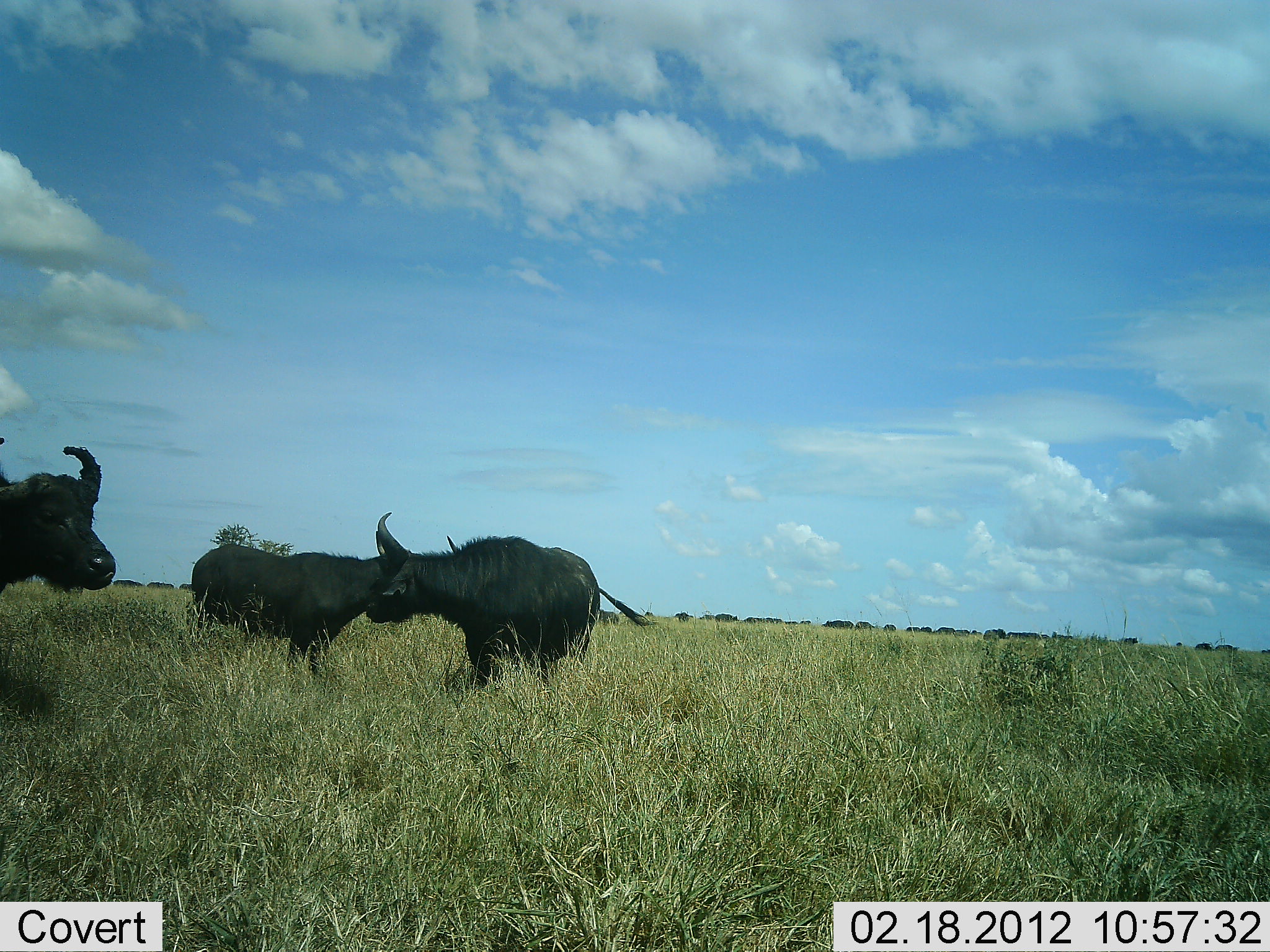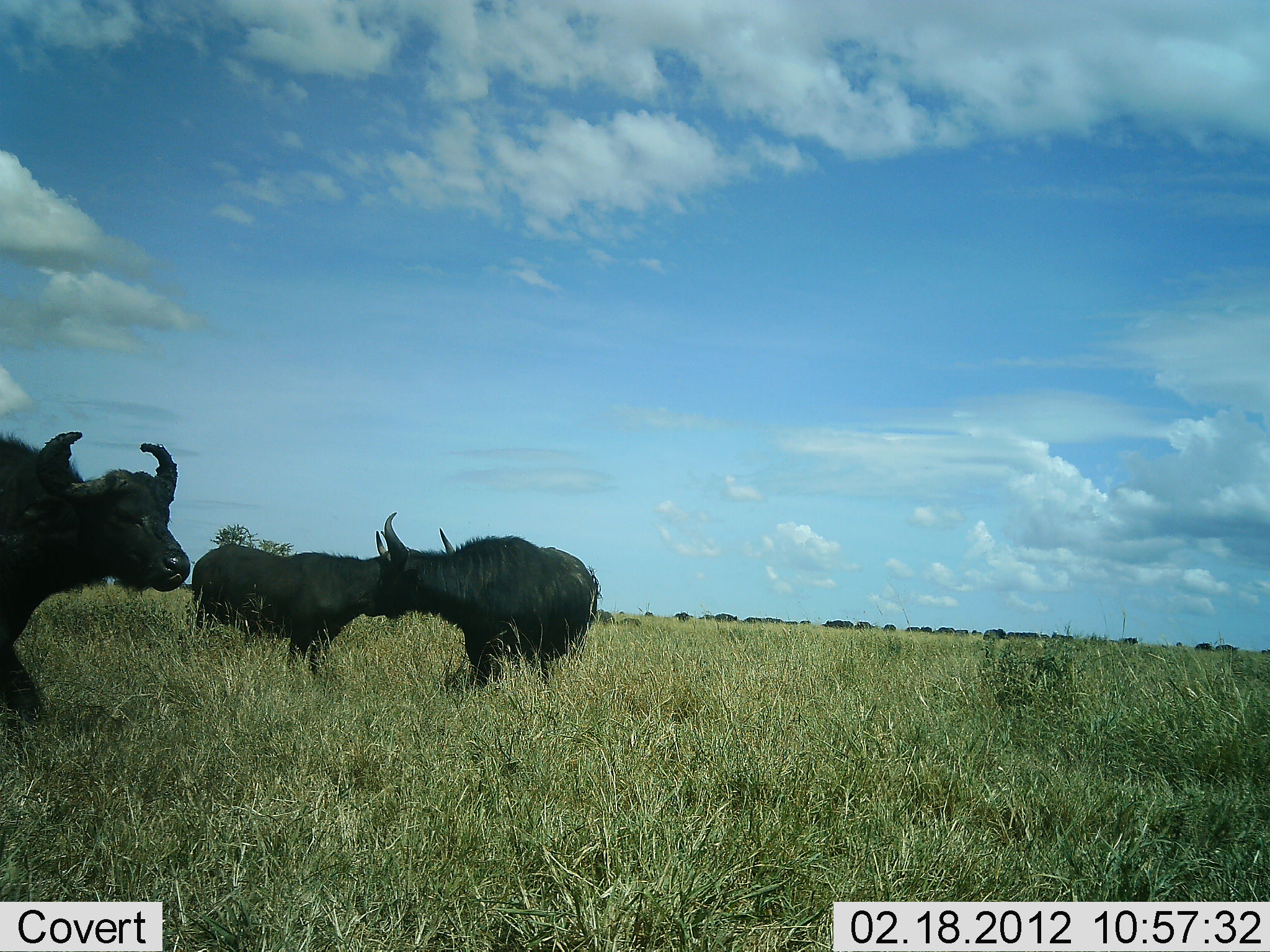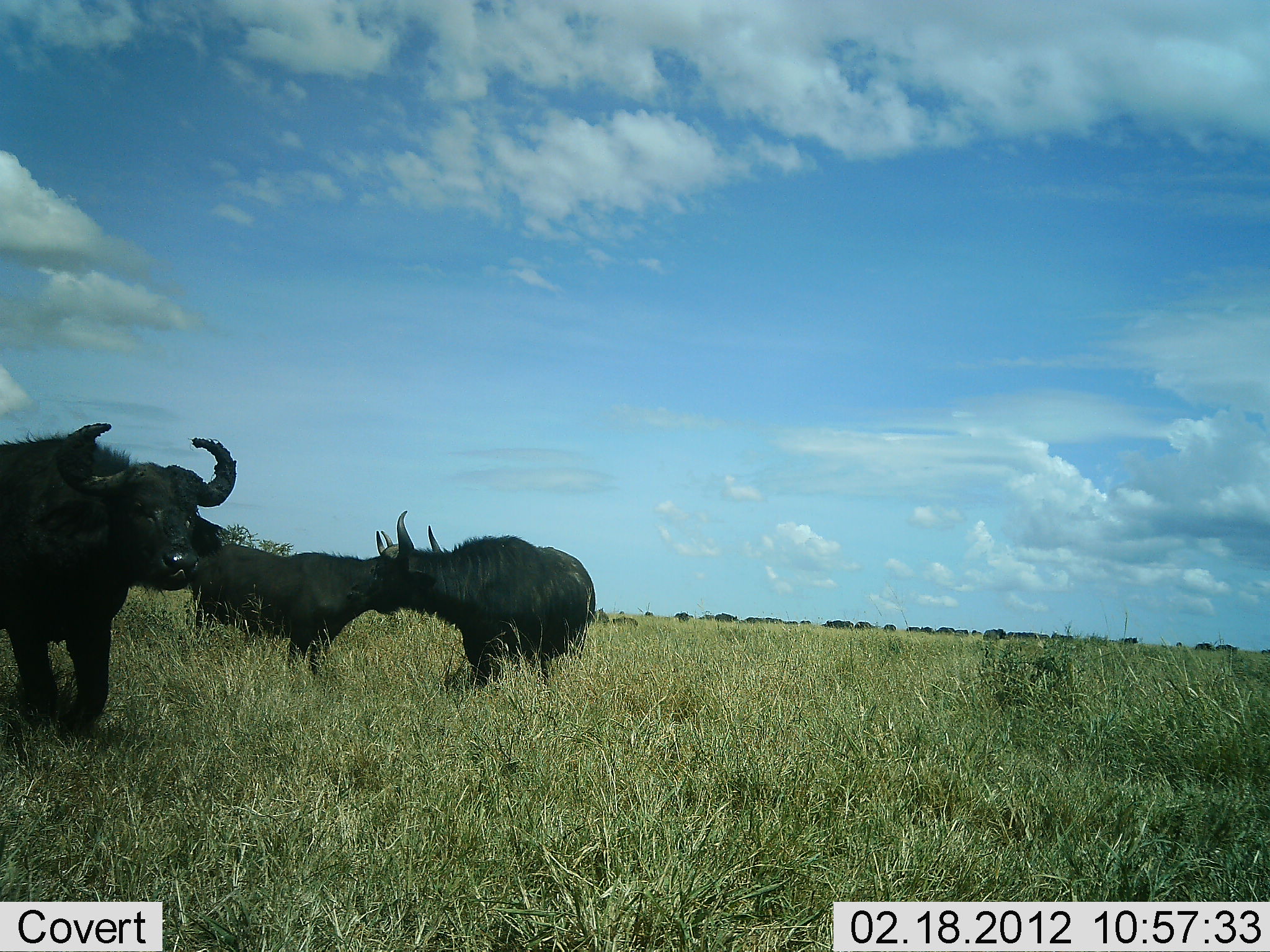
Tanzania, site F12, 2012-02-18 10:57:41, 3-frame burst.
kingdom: Animalia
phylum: Chordata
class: Mammalia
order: Artiodactyla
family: Bovidae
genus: Syncerus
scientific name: Syncerus caffer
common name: cape buffalo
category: buffalo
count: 3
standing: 88%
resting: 6%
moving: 69%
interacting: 0%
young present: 0%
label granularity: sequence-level